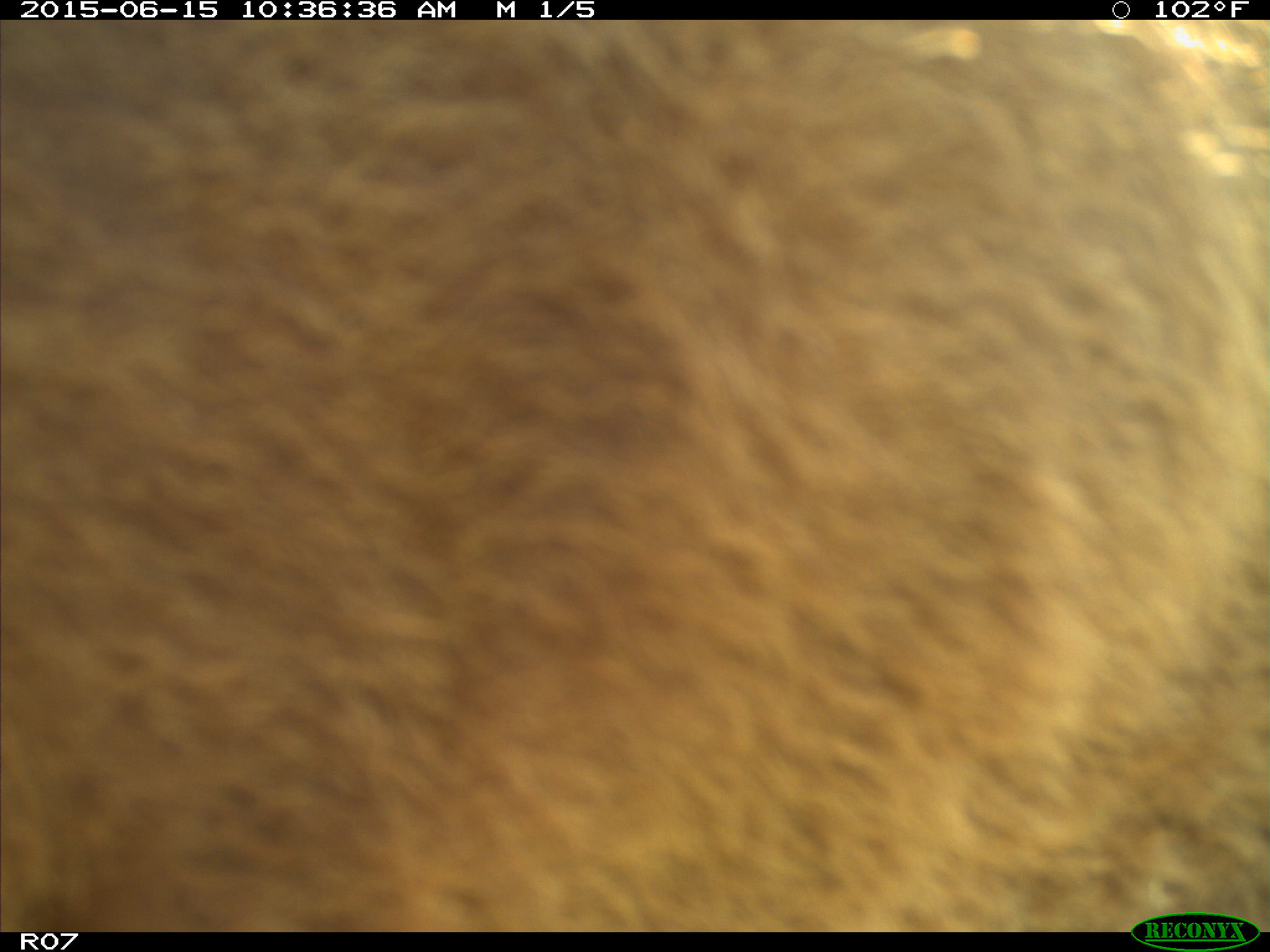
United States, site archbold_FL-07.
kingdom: Animalia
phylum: Chordata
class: Mammalia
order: Artiodactyla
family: Bovidae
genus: Bos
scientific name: Bos taurus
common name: domestic cow